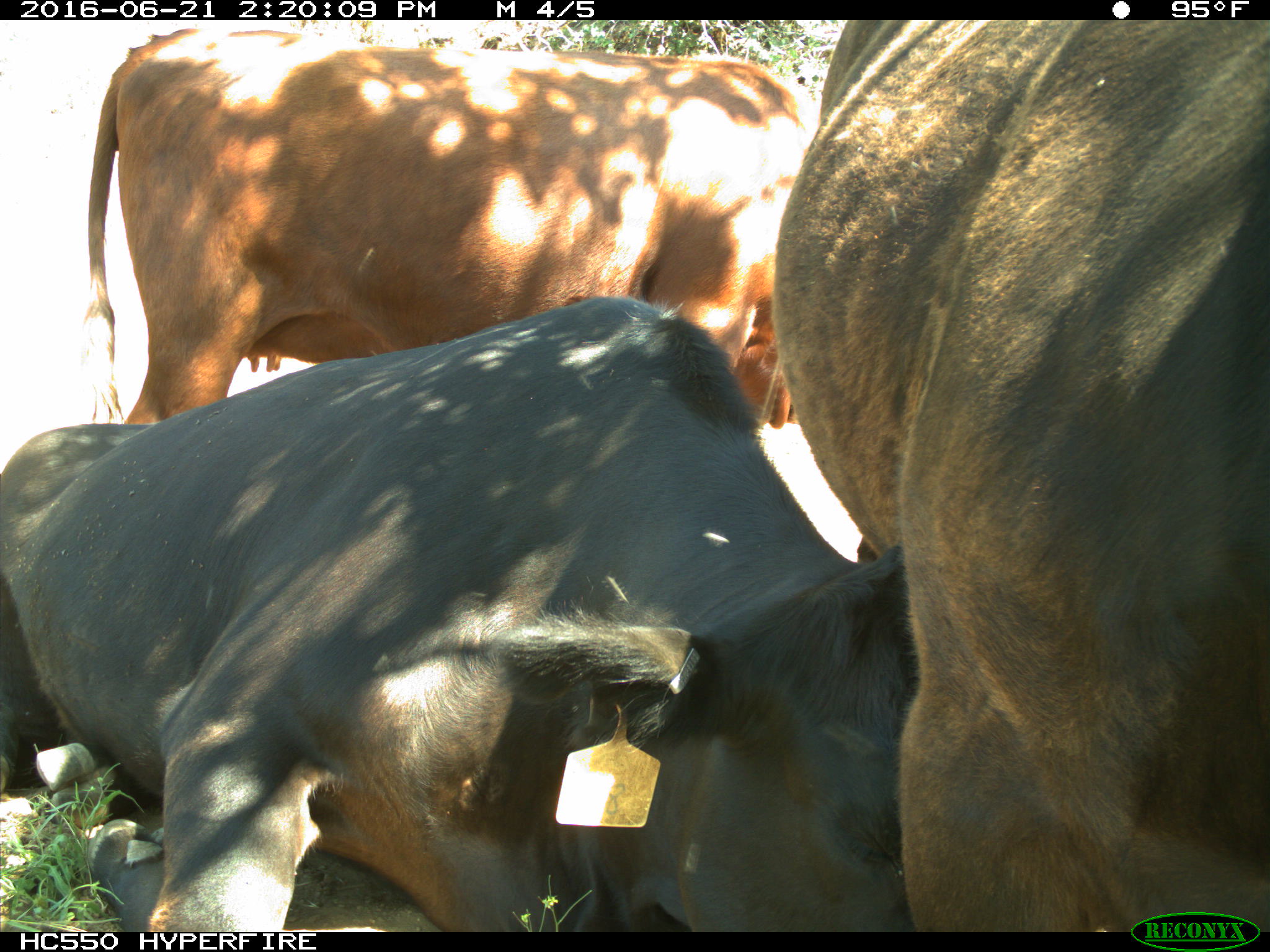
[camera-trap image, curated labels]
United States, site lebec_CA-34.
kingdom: Animalia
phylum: Chordata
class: Mammalia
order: Artiodactyla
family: Bovidae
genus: Bos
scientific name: Bos taurus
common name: domestic cow